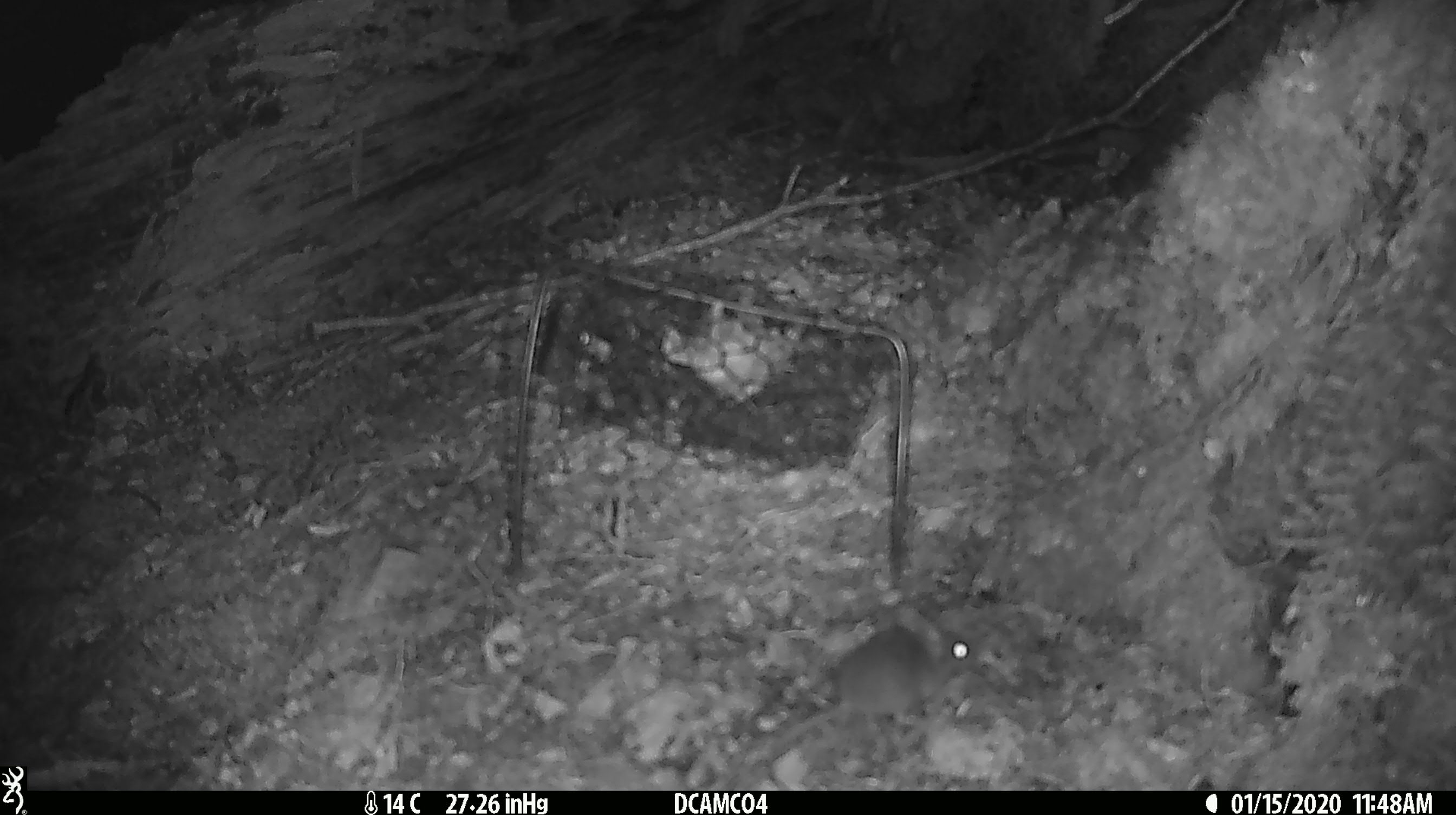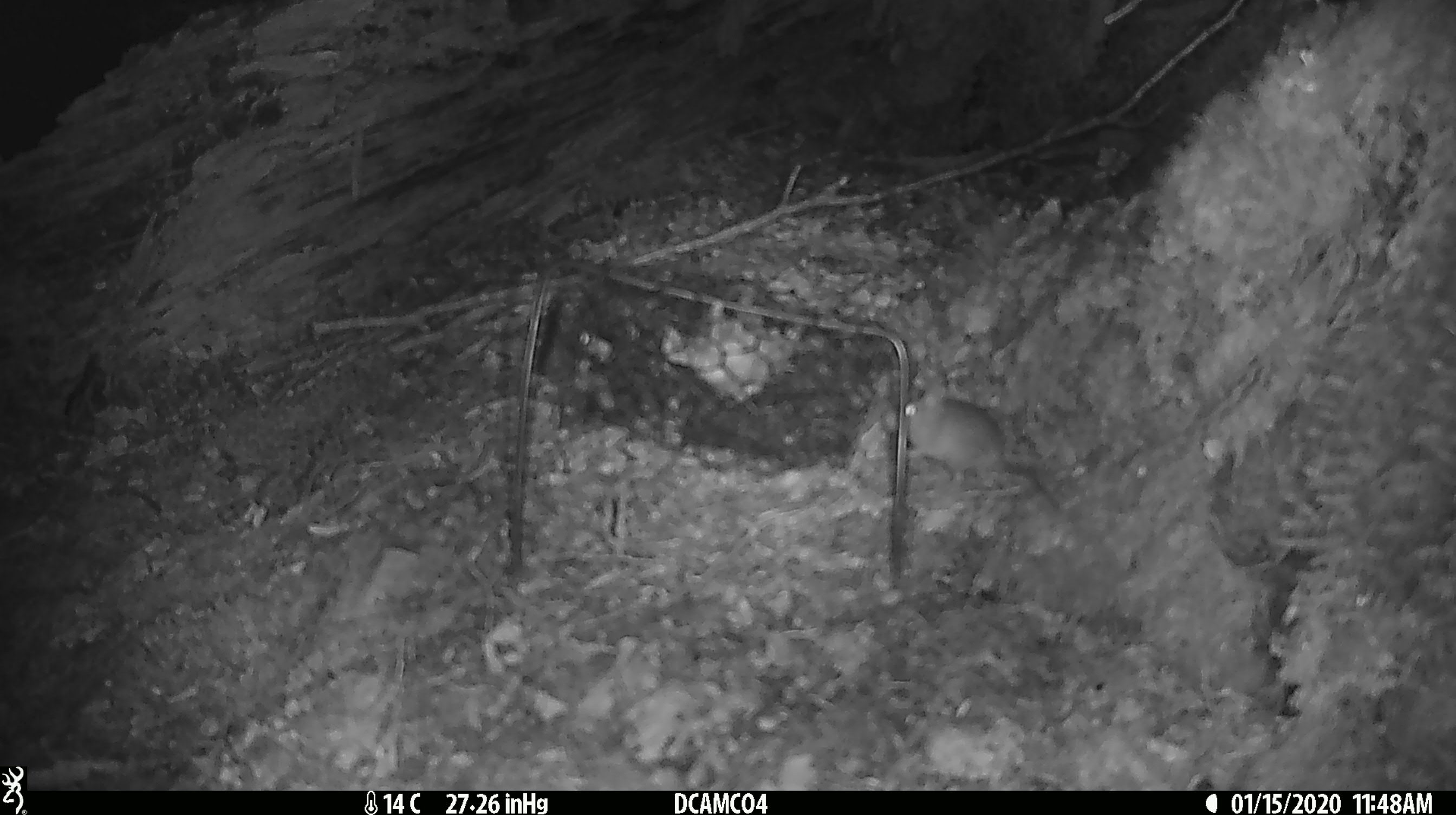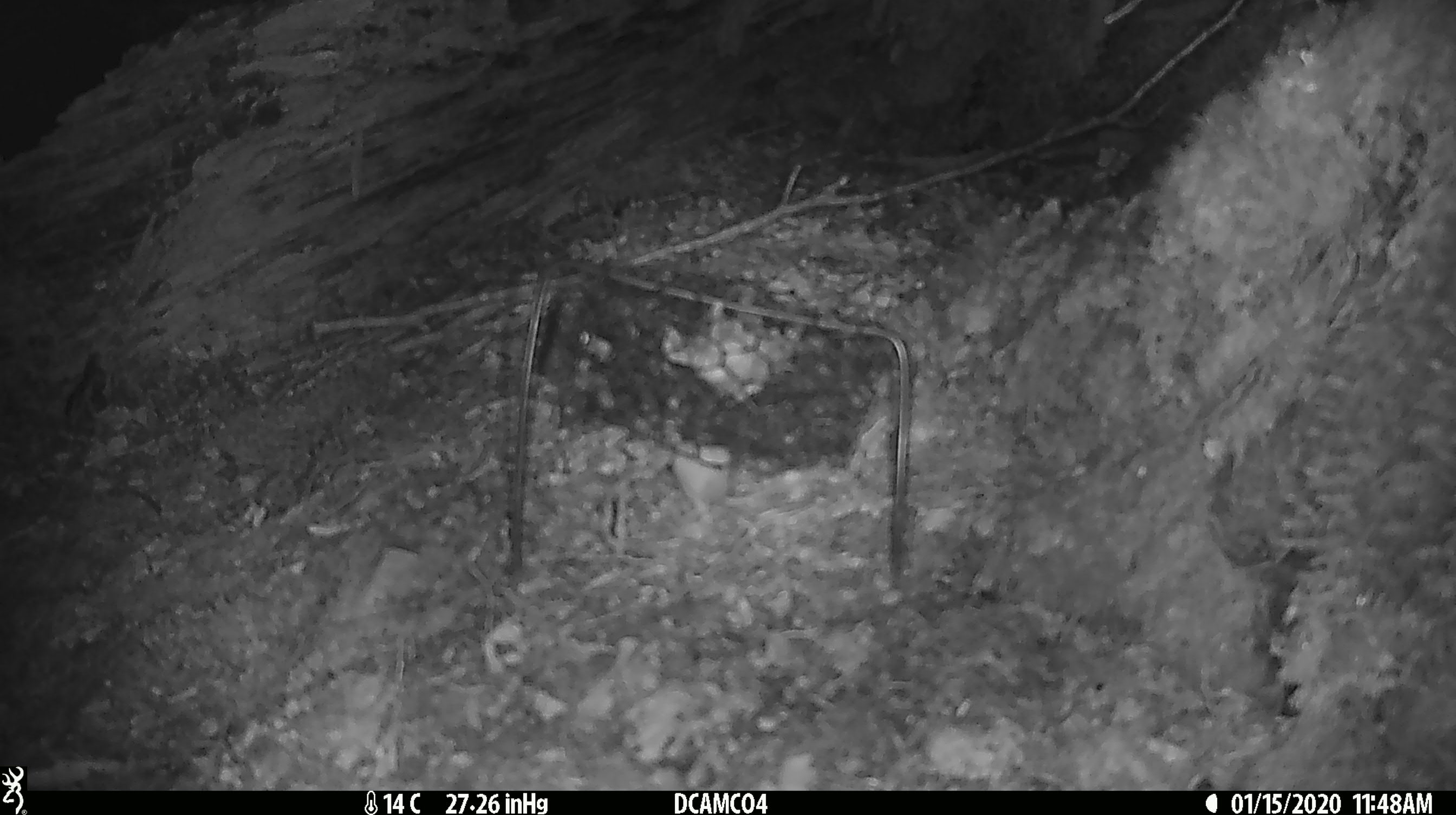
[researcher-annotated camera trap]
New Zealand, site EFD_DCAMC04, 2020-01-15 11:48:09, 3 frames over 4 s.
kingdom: Animalia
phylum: Chordata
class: Mammalia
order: Rodentia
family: Muridae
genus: Mus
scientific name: Mus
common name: mouse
Mouse (Mus).